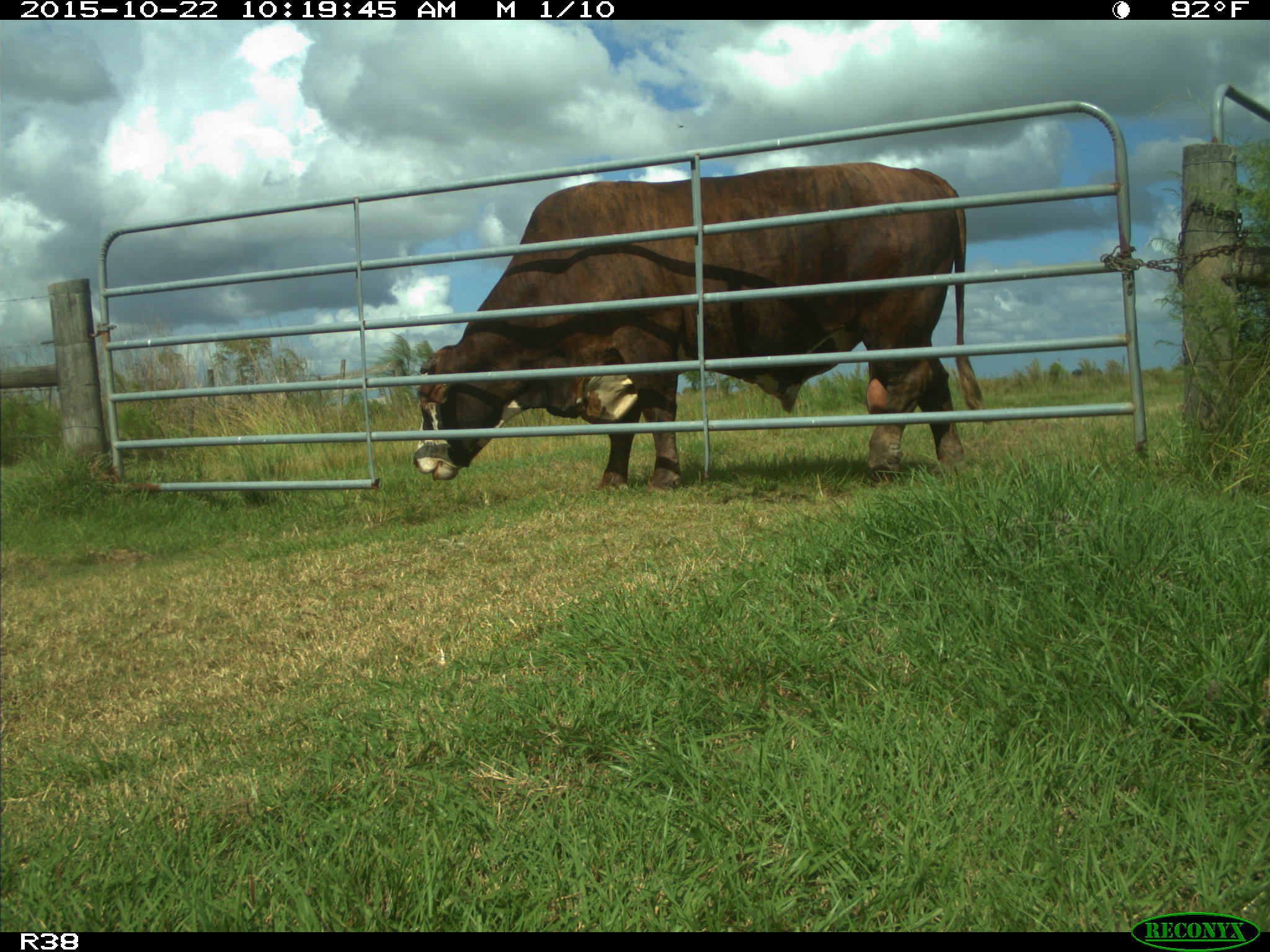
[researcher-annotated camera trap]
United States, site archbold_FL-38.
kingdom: Animalia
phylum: Chordata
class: Mammalia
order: Artiodactyla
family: Bovidae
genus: Bos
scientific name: Bos taurus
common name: domestic cow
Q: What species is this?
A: Bos taurus (domestic cow).